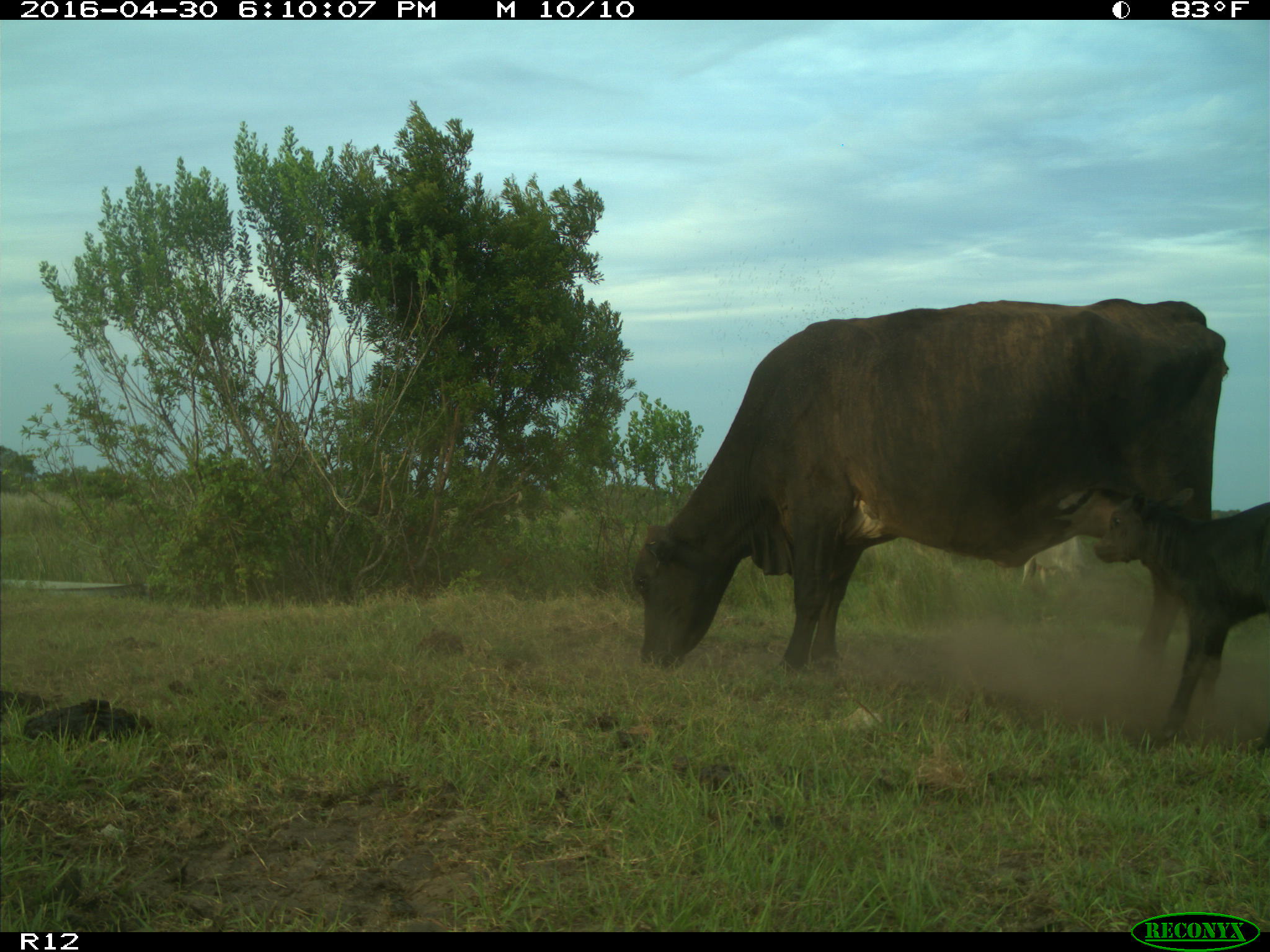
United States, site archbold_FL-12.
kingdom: Animalia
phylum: Chordata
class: Mammalia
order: Artiodactyla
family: Bovidae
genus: Bos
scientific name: Bos taurus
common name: domestic cow